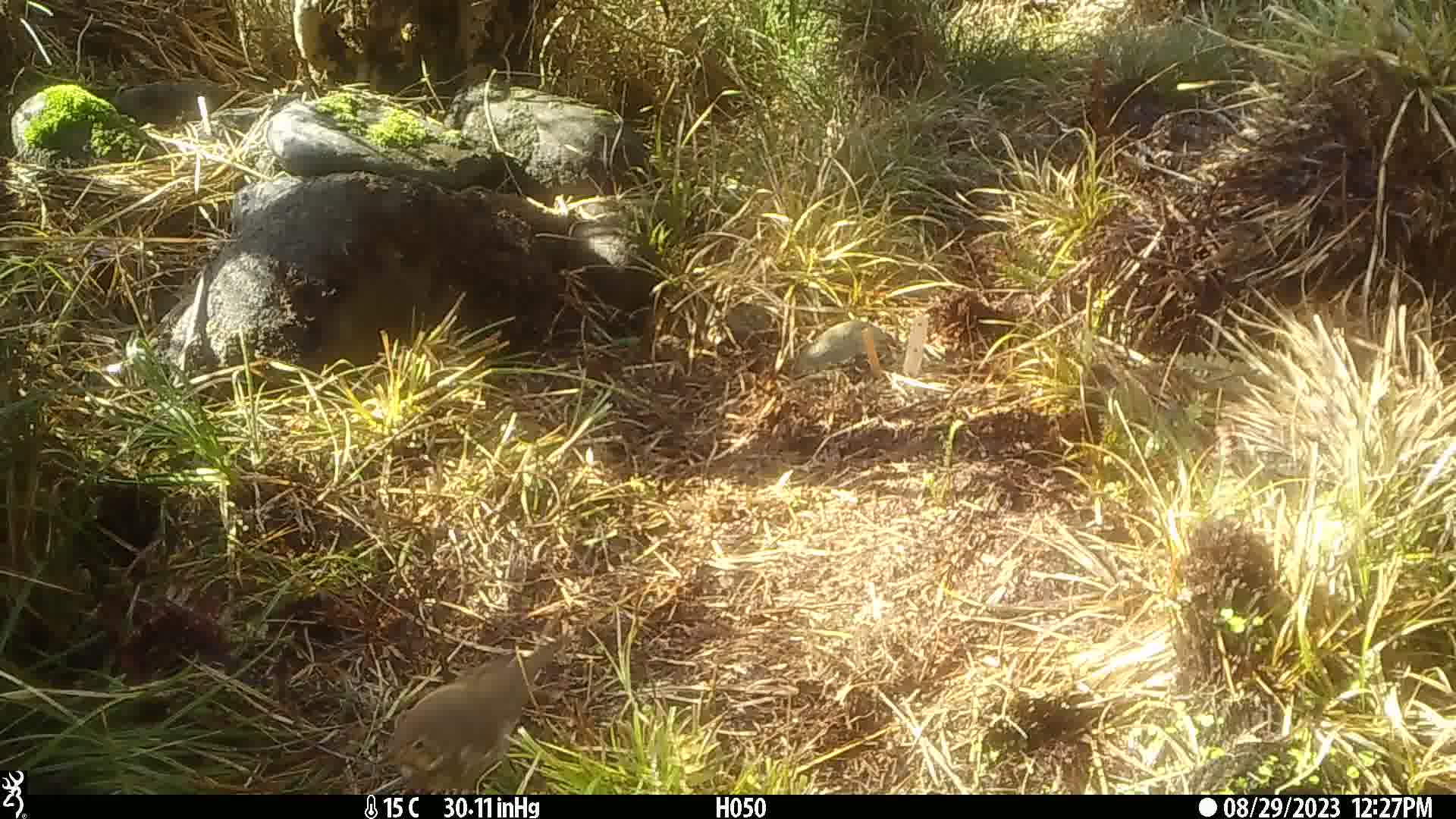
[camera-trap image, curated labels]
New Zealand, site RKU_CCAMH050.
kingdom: Animalia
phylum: Chordata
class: Aves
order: Passeriformes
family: Turdidae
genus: Turdus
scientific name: Turdus philomelos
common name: song thrush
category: thrush